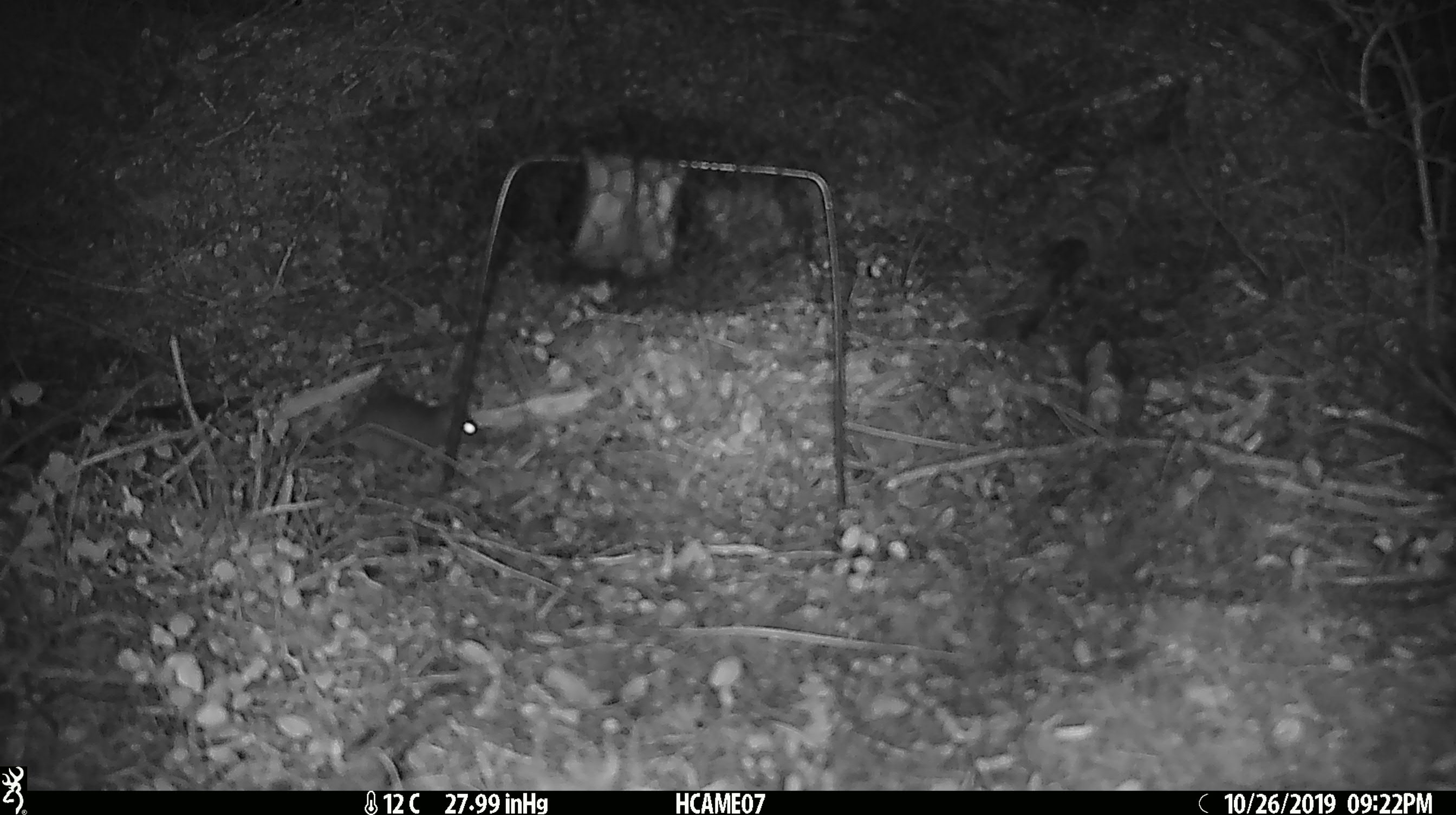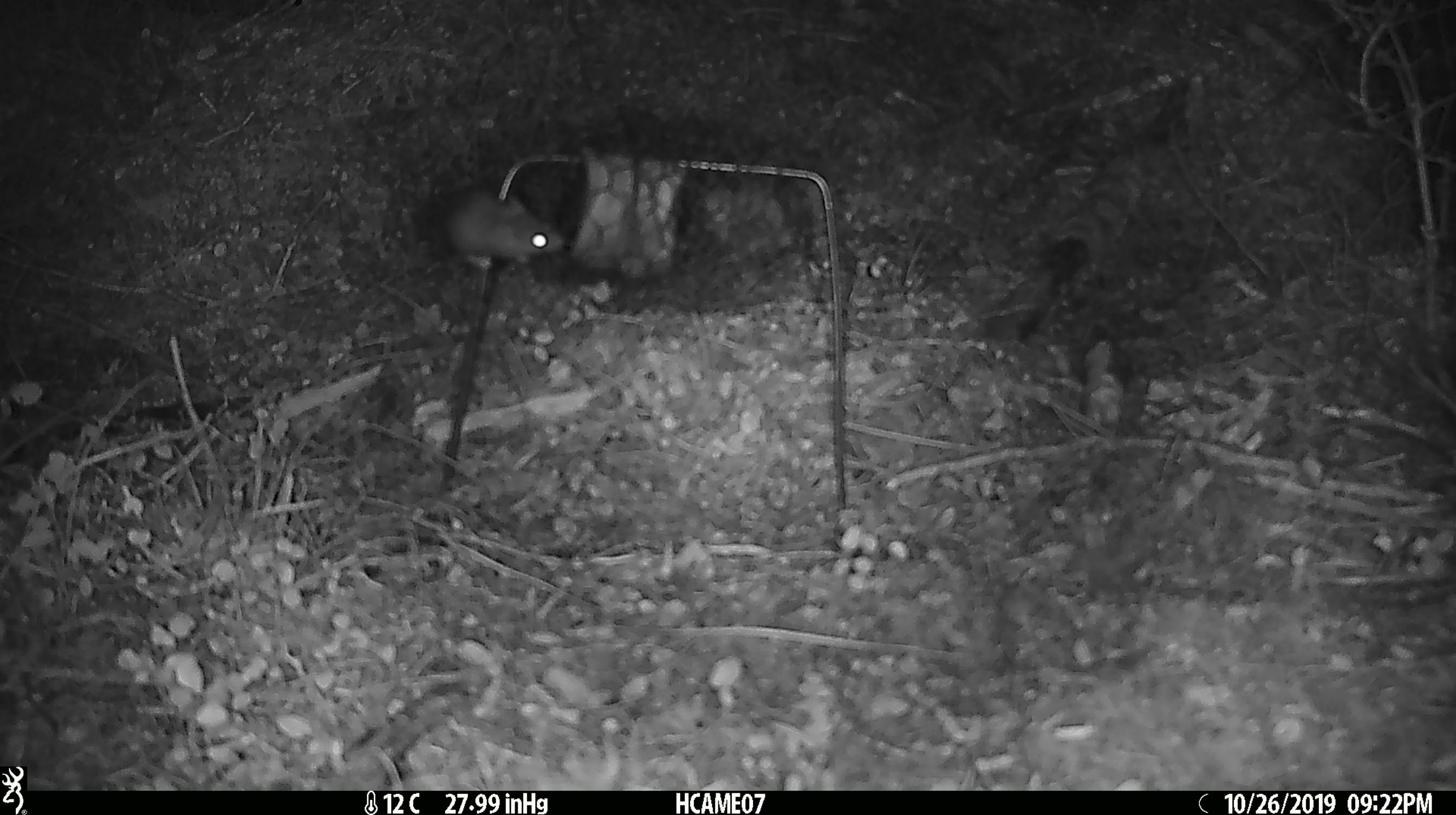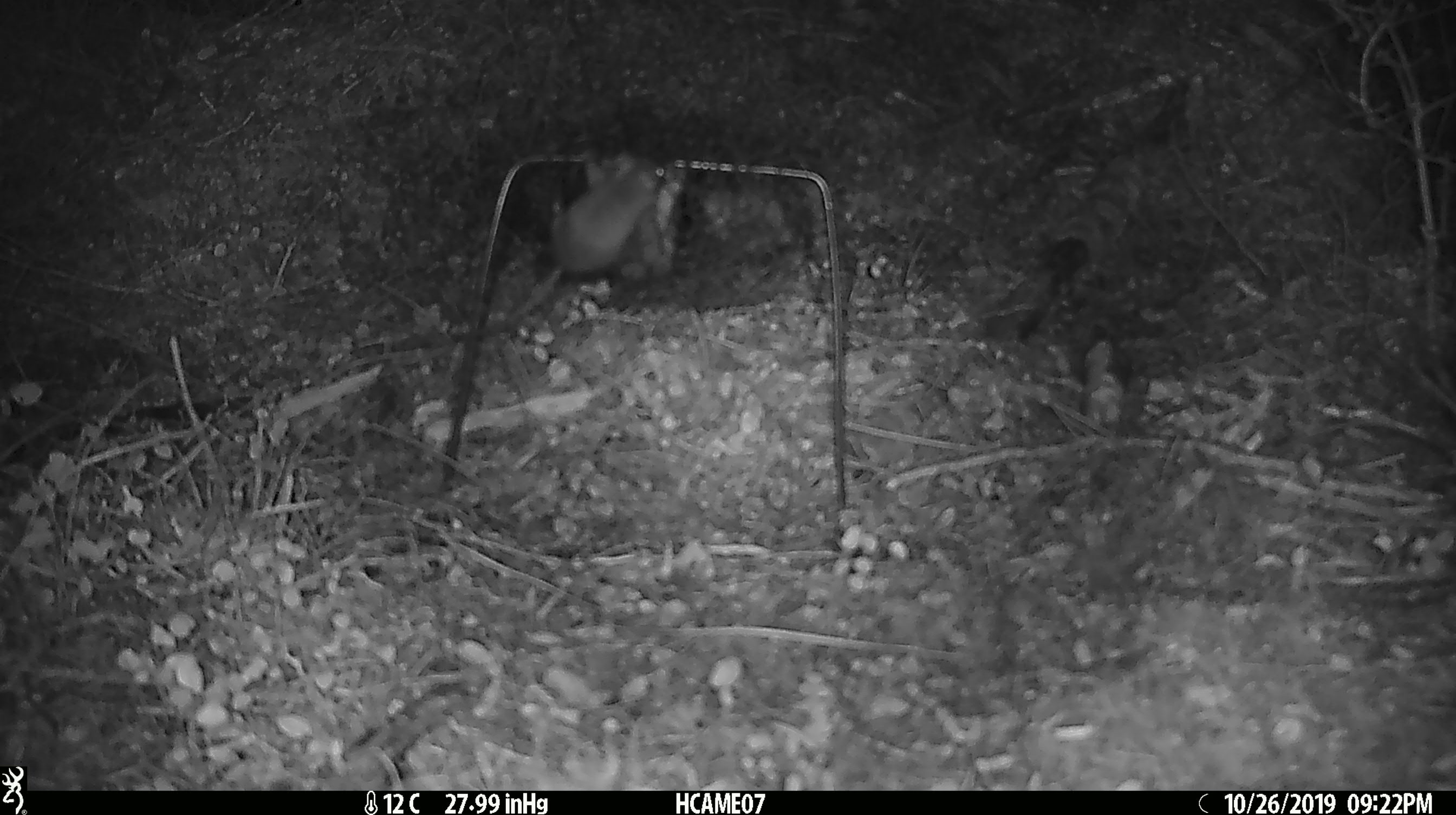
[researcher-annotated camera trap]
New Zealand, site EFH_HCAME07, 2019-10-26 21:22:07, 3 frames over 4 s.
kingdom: Animalia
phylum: Chordata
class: Mammalia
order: Rodentia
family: Muridae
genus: Mus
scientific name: Mus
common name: mouse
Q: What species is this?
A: Mouse (Mus).